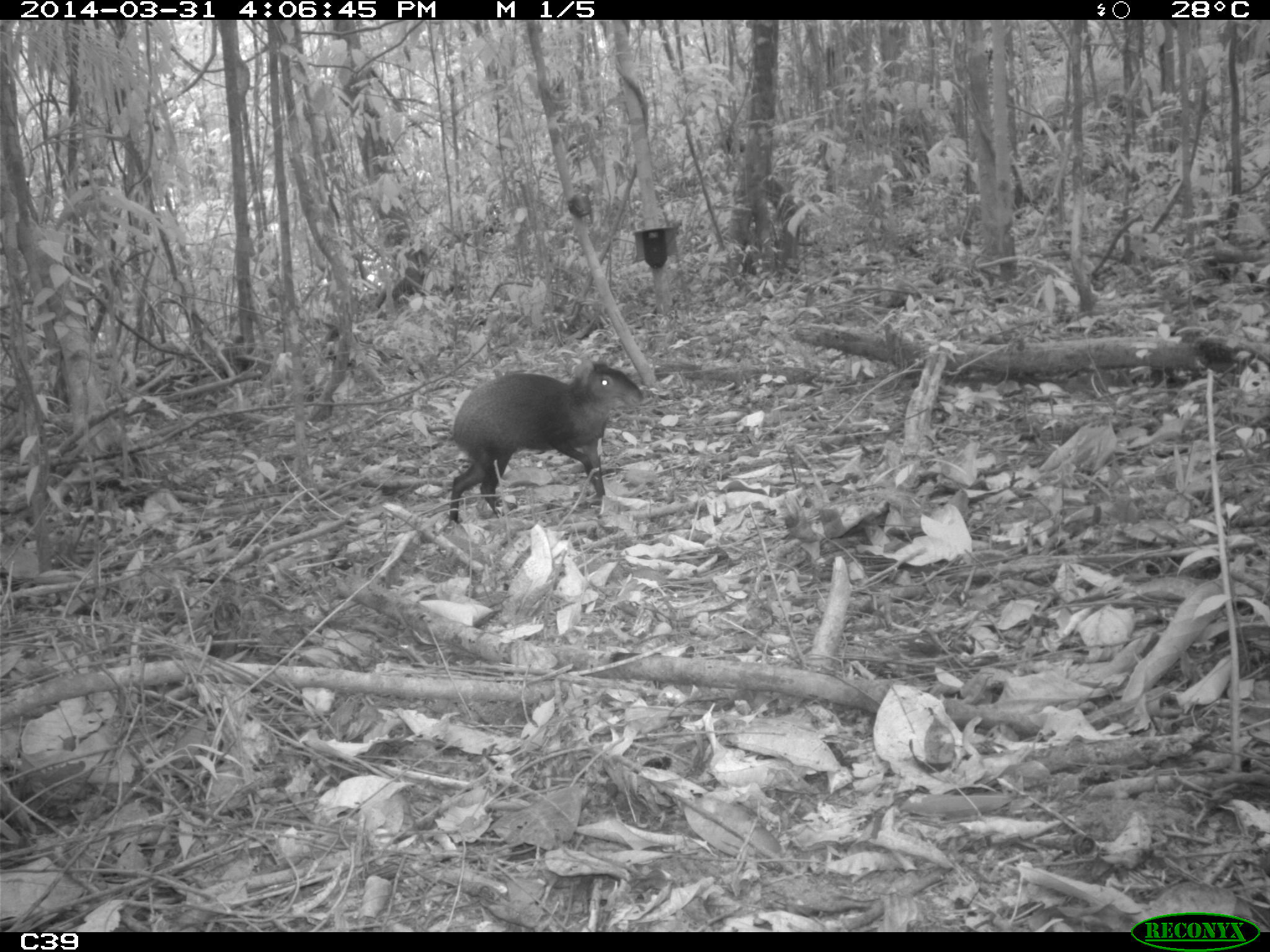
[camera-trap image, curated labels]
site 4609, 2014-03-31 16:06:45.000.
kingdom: Animalia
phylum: Chordata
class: Mammalia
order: Rodentia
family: Dasyproctidae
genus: Dasyprocta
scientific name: Dasyprocta leporina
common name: red-rumped agouti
Dasyprocta leporina (red-rumped agouti), count 1, age adult.